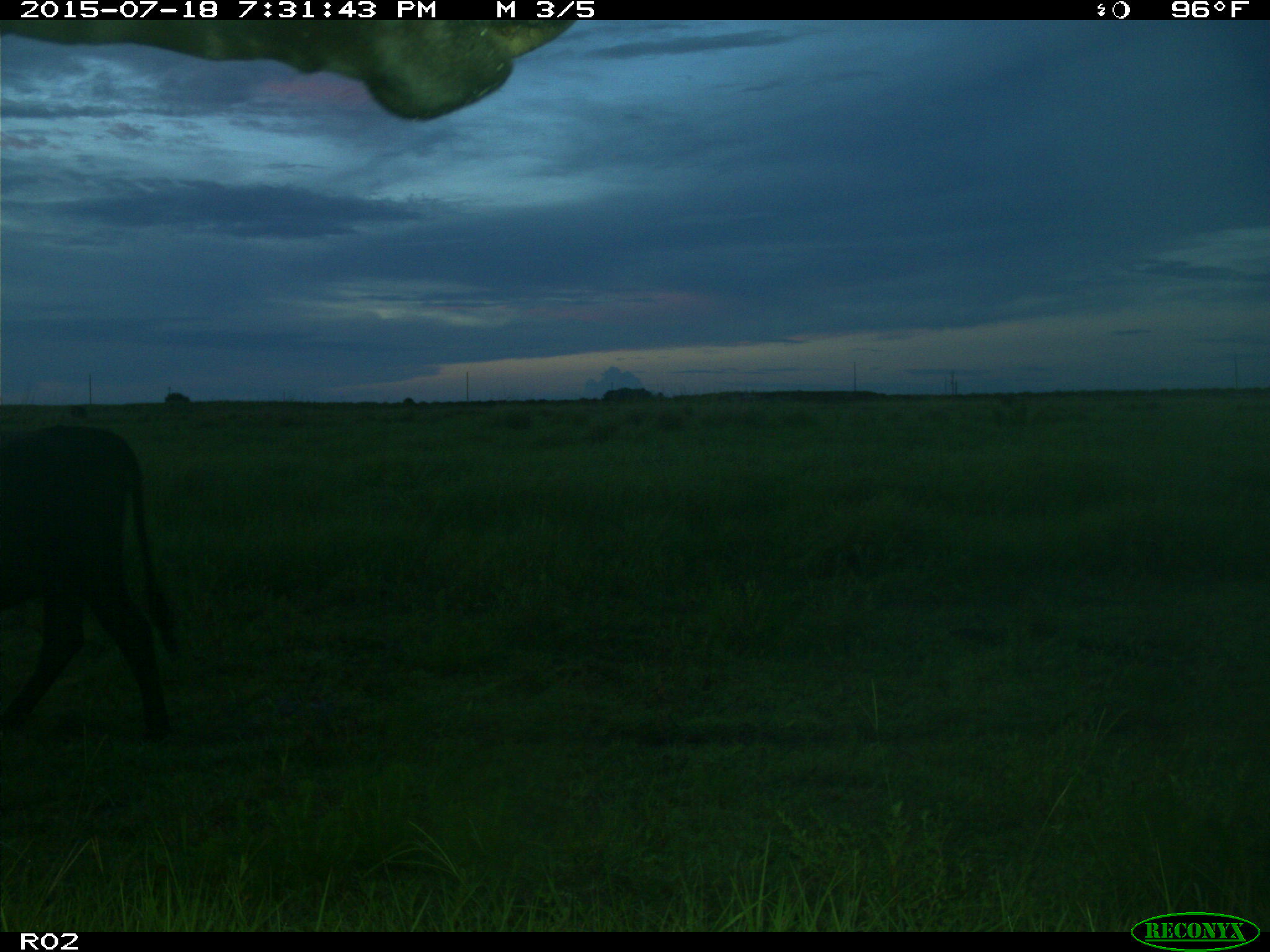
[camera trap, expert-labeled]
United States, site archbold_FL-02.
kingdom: Animalia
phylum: Chordata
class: Mammalia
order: Artiodactyla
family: Bovidae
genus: Bos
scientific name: Bos taurus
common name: domestic cow